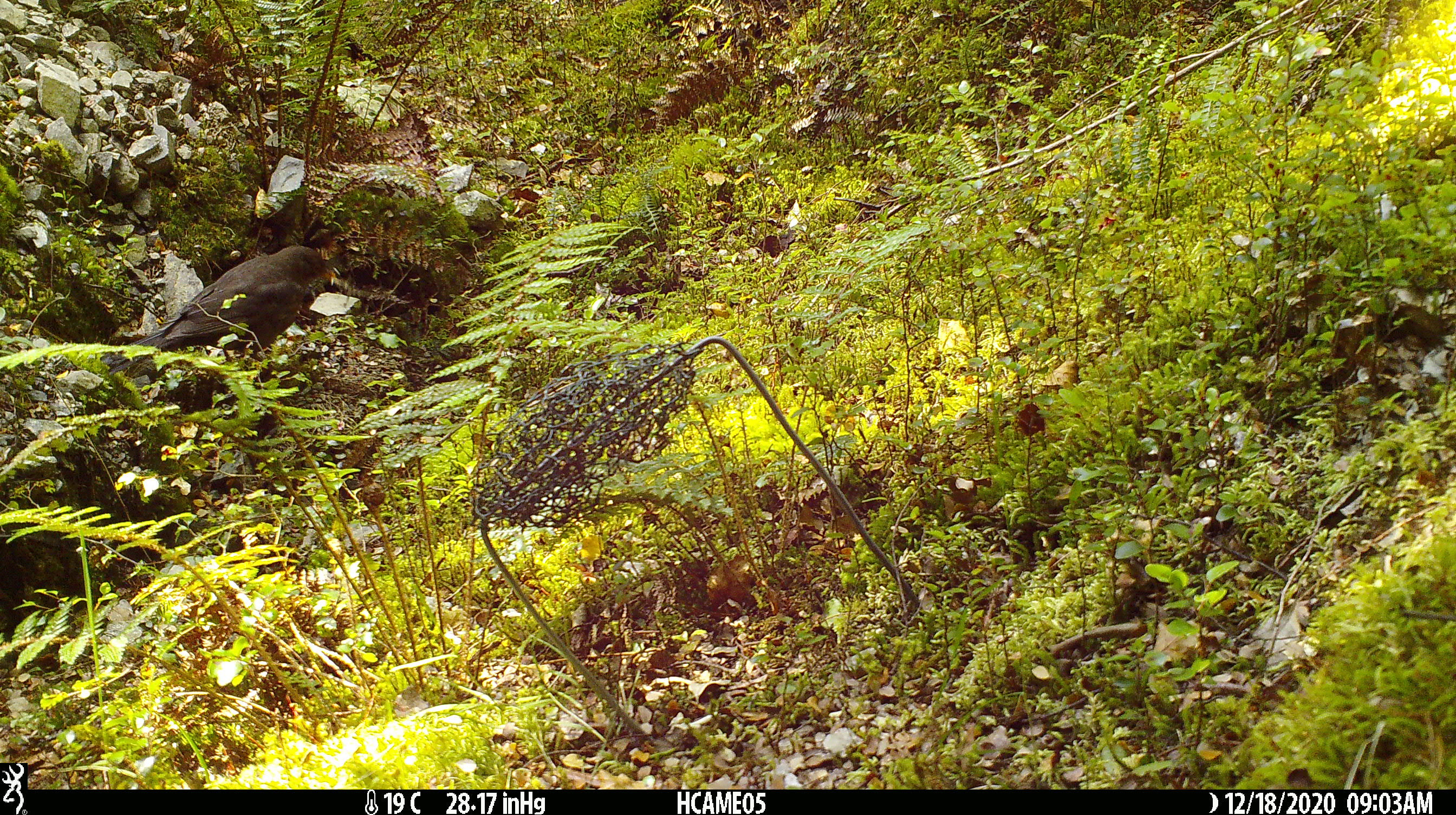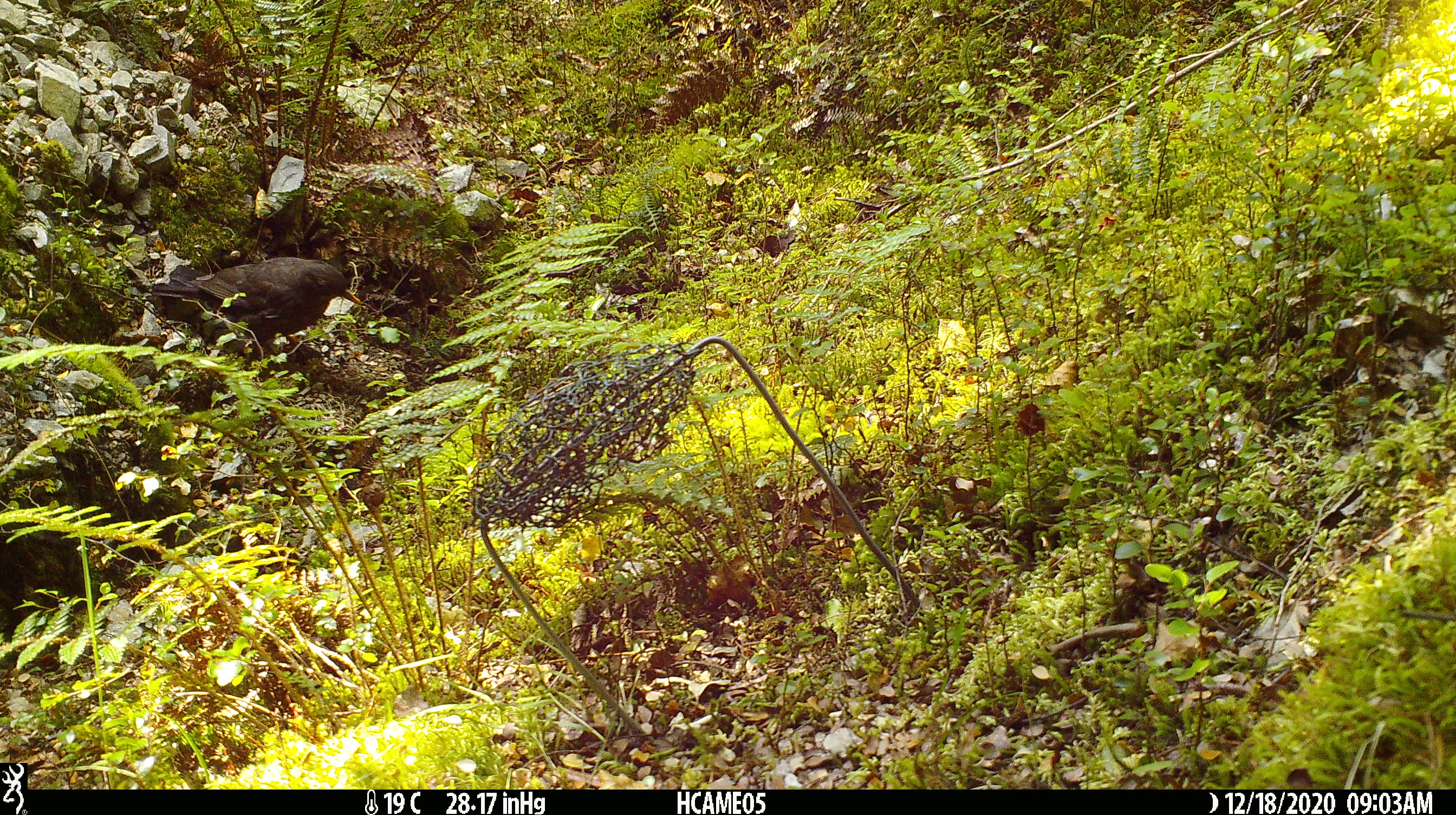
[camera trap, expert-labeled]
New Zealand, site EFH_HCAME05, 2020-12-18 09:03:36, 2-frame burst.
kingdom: Animalia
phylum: Chordata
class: Aves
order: Passeriformes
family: Turdidae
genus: Turdus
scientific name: Turdus merula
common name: eurasian blackbird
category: blackbird